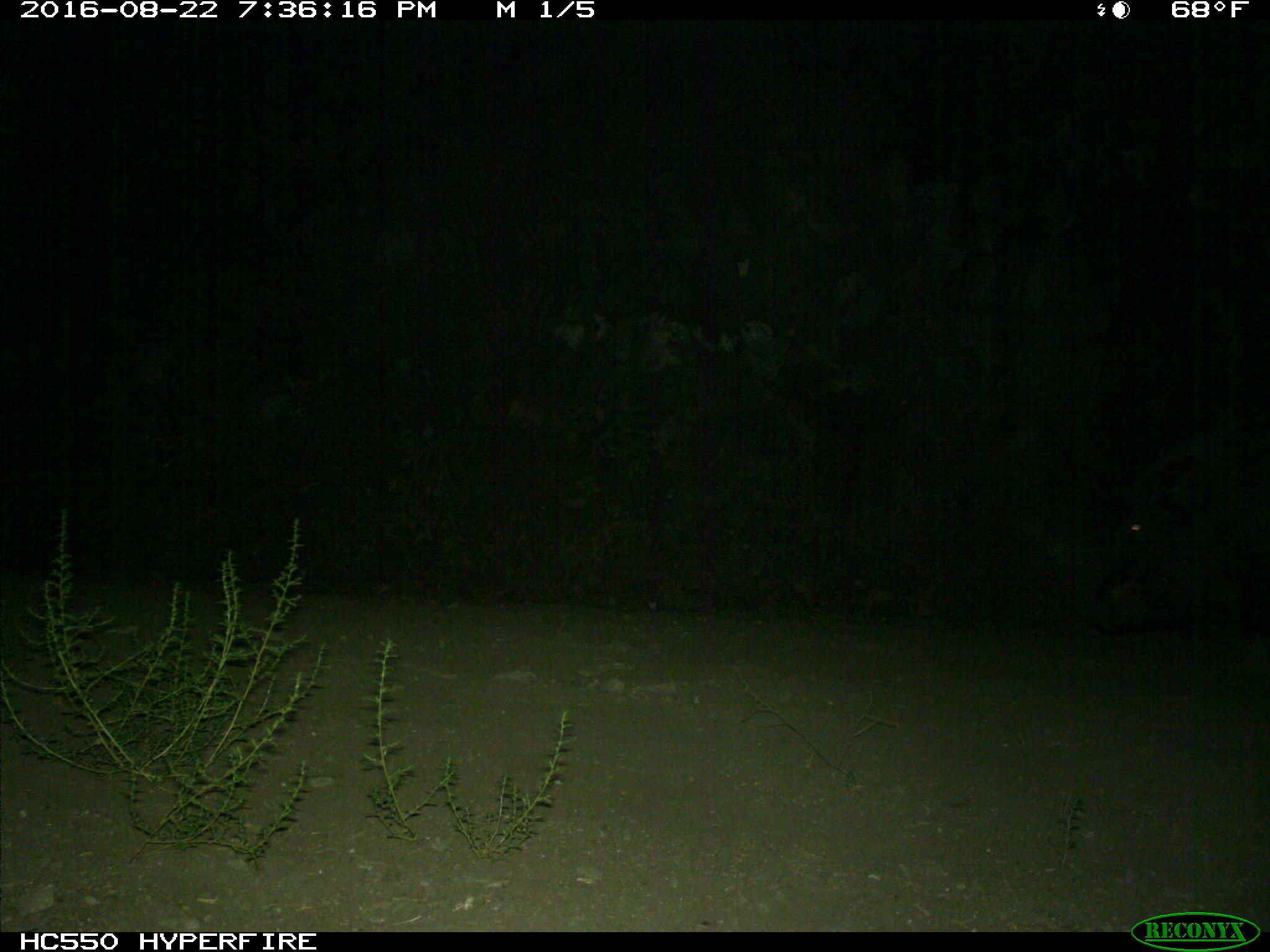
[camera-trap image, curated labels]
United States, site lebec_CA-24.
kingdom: Animalia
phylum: Chordata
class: Mammalia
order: Artiodactyla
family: Suidae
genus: Sus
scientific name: Sus scrofa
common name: wild boar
Sus scrofa (wild boar).